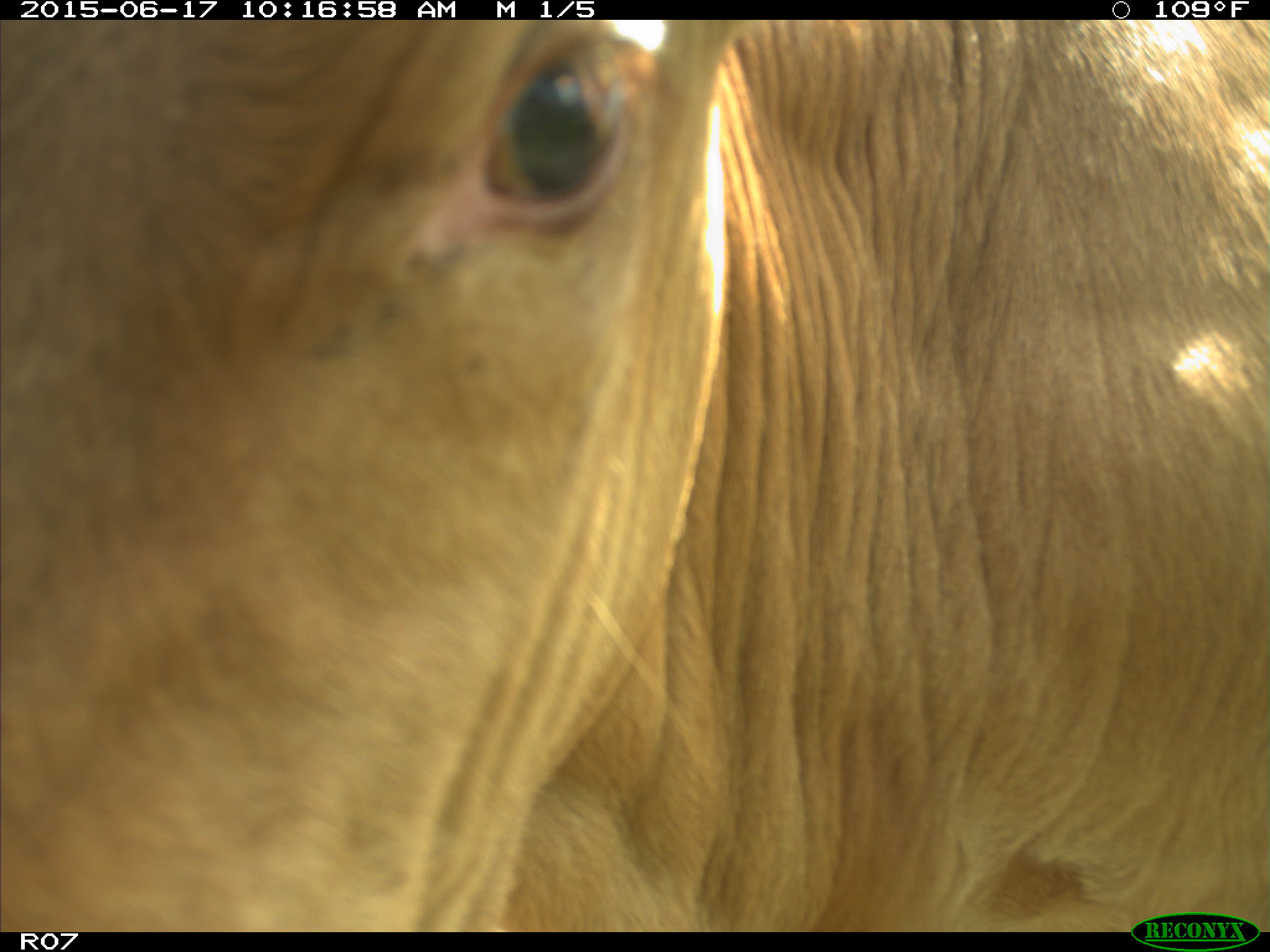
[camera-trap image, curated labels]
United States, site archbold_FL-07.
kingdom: Animalia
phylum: Chordata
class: Mammalia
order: Artiodactyla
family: Bovidae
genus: Bos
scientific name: Bos taurus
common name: domestic cow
Bos taurus (domestic cow).